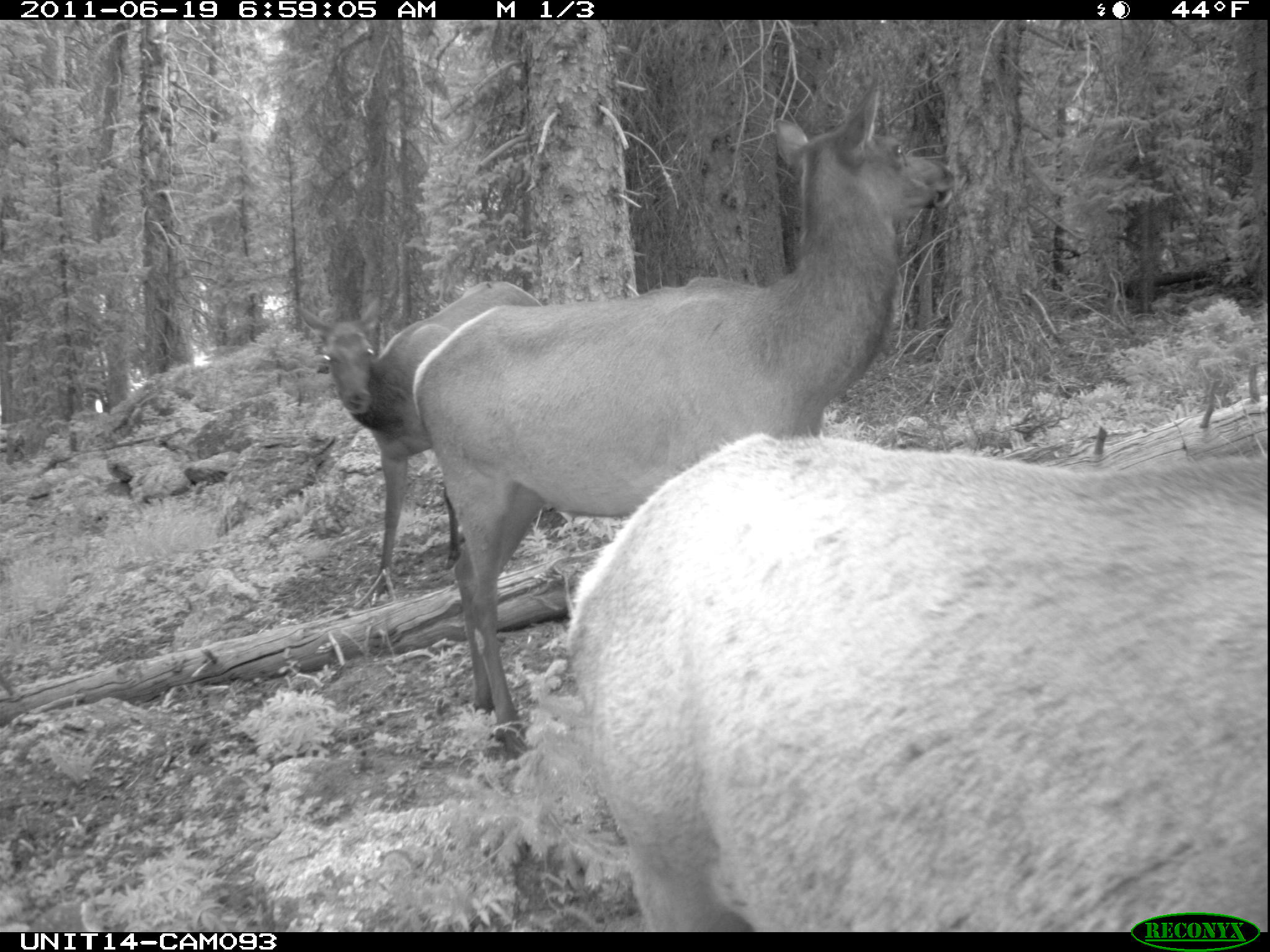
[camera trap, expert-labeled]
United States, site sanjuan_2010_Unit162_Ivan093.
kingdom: Animalia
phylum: Chordata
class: Mammalia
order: Artiodactyla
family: Cervidae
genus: Cervus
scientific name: Cervus elaphus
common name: red deer